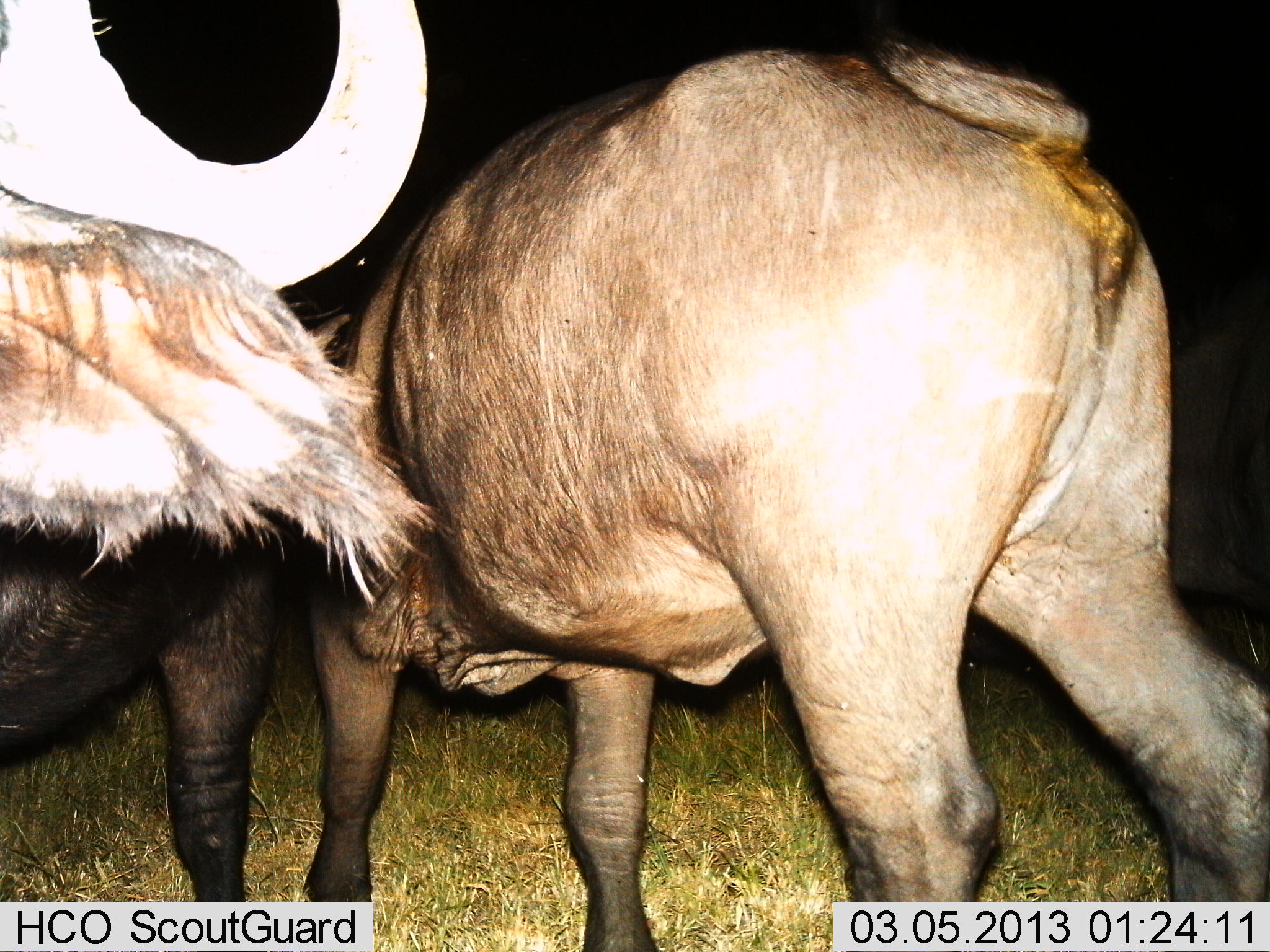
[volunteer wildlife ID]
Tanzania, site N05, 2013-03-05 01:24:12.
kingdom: Animalia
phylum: Chordata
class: Mammalia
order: Artiodactyla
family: Bovidae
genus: Syncerus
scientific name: Syncerus caffer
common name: cape buffalo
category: buffalo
Buffalo (cape buffalo) (Syncerus caffer), count 2. Behavior (volunteer vote fractions): standing 95%, resting 0%, moving 11%, interacting 11%. Young present (vote fraction): 0%. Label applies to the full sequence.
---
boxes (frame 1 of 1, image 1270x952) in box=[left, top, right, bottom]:
animal: box=[236, 37, 1270, 952]; box=[0, 1, 425, 901]; box=[1165, 286, 1270, 616]